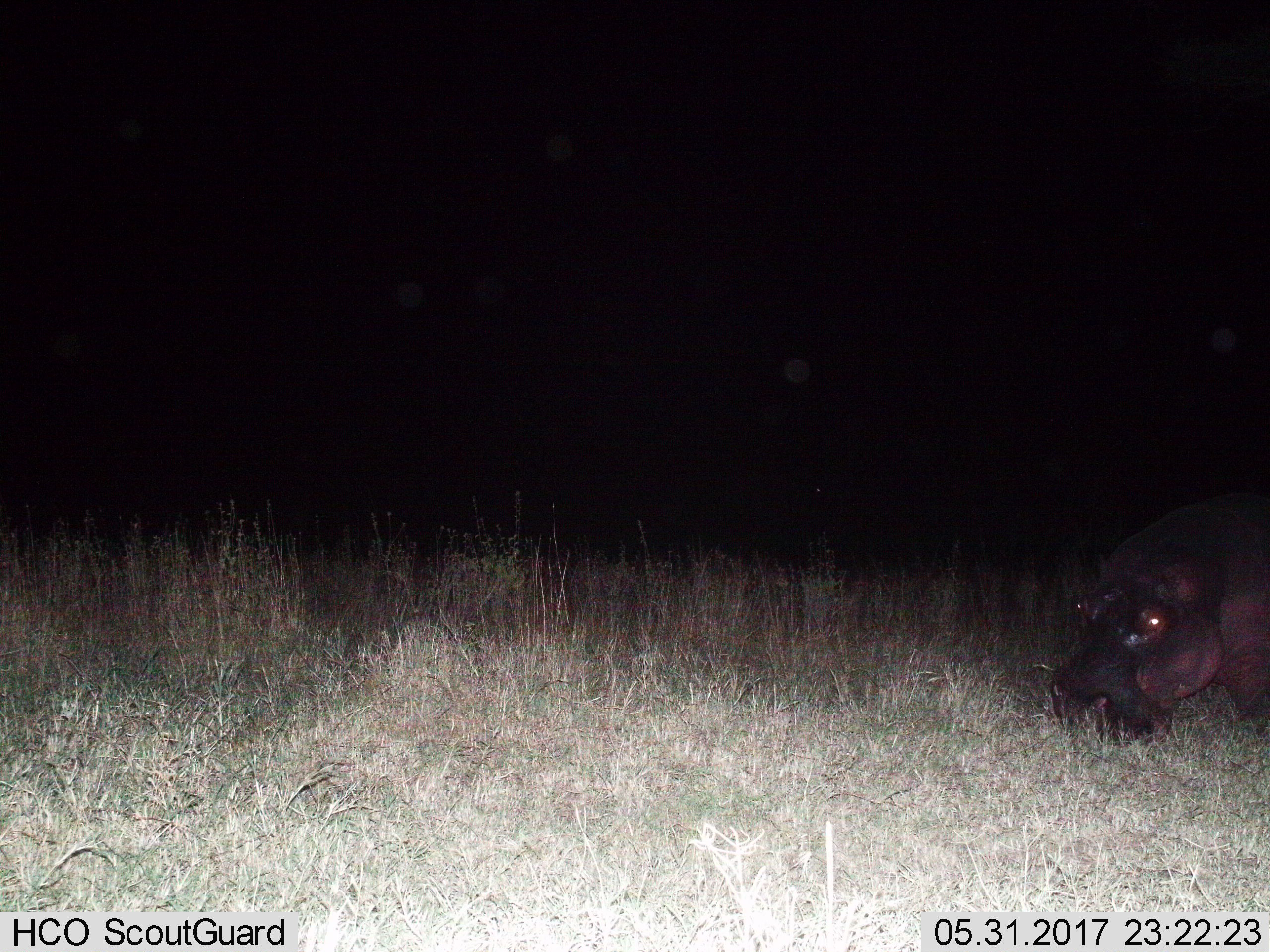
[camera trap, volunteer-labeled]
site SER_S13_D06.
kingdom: Animalia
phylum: Chordata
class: Mammalia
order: Artiodactyla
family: Hippopotamidae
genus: Hippopotamus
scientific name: Hippopotamus amphibius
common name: hippopotamus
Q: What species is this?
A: Hippopotamus (Hippopotamus amphibius).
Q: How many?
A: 1.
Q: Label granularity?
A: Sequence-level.